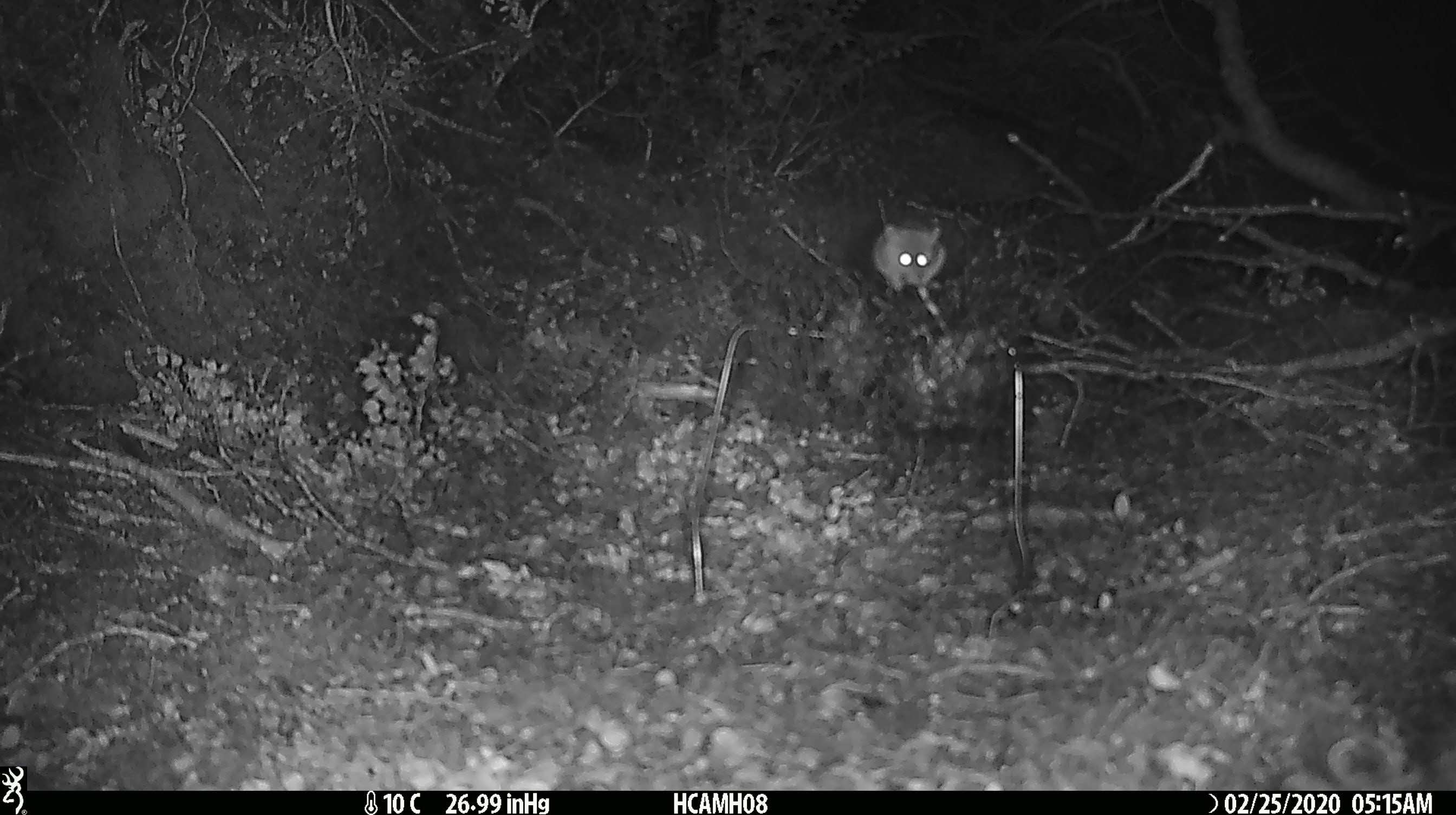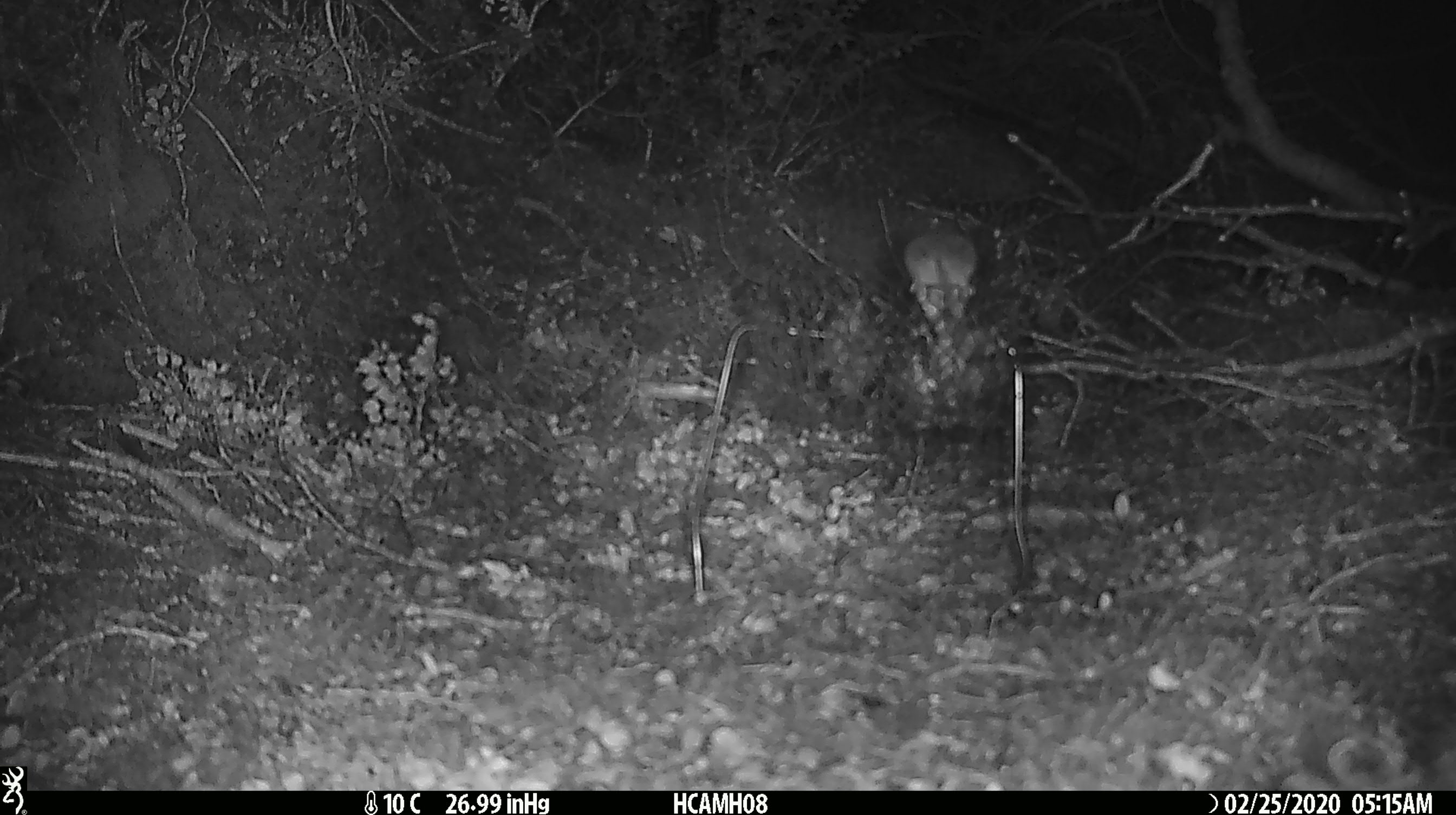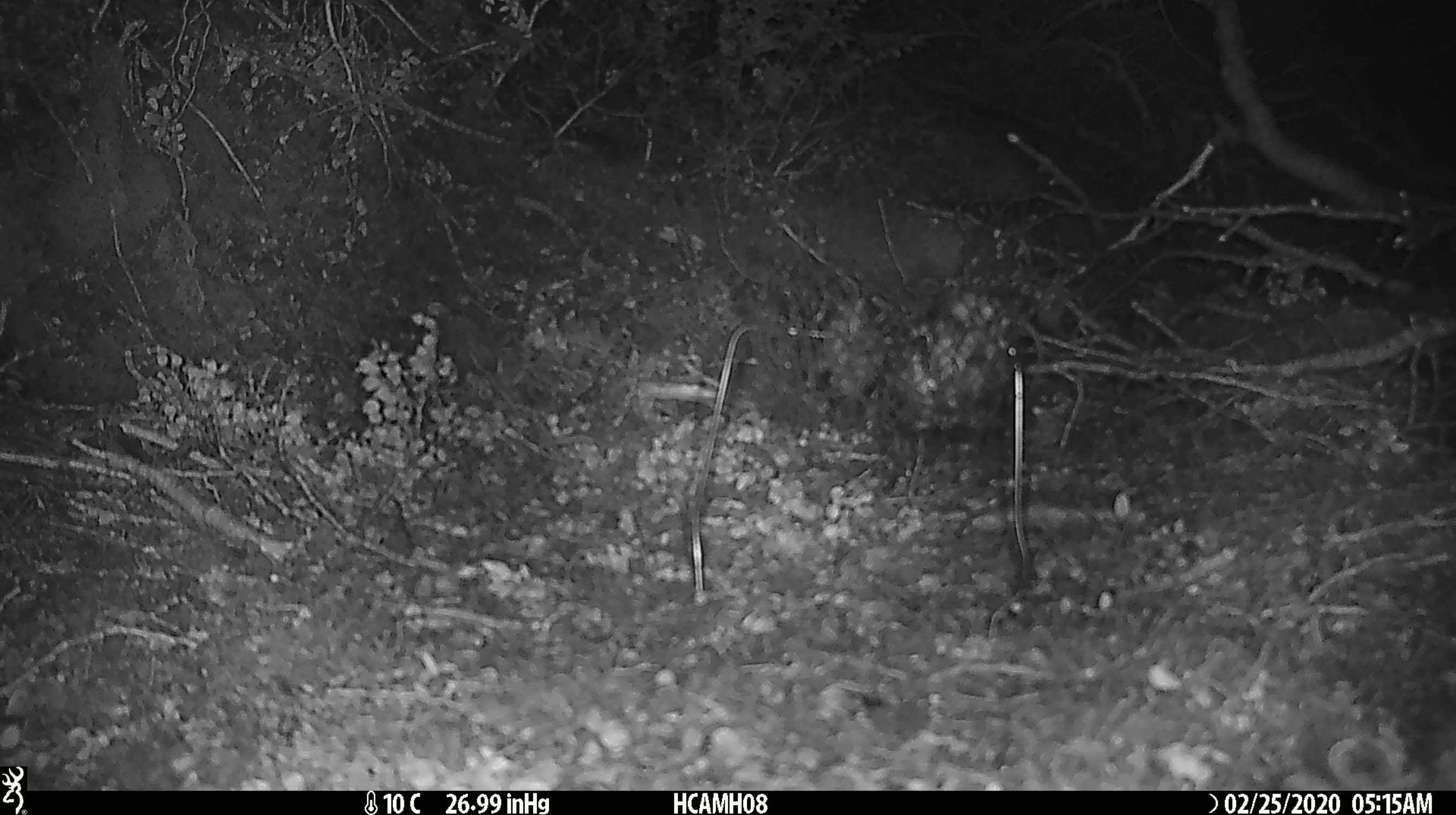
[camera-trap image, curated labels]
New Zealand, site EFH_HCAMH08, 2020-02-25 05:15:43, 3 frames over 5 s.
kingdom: Animalia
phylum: Chordata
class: Mammalia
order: Rodentia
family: Muridae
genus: Mus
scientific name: Mus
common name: mouse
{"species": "mouse (Mus)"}